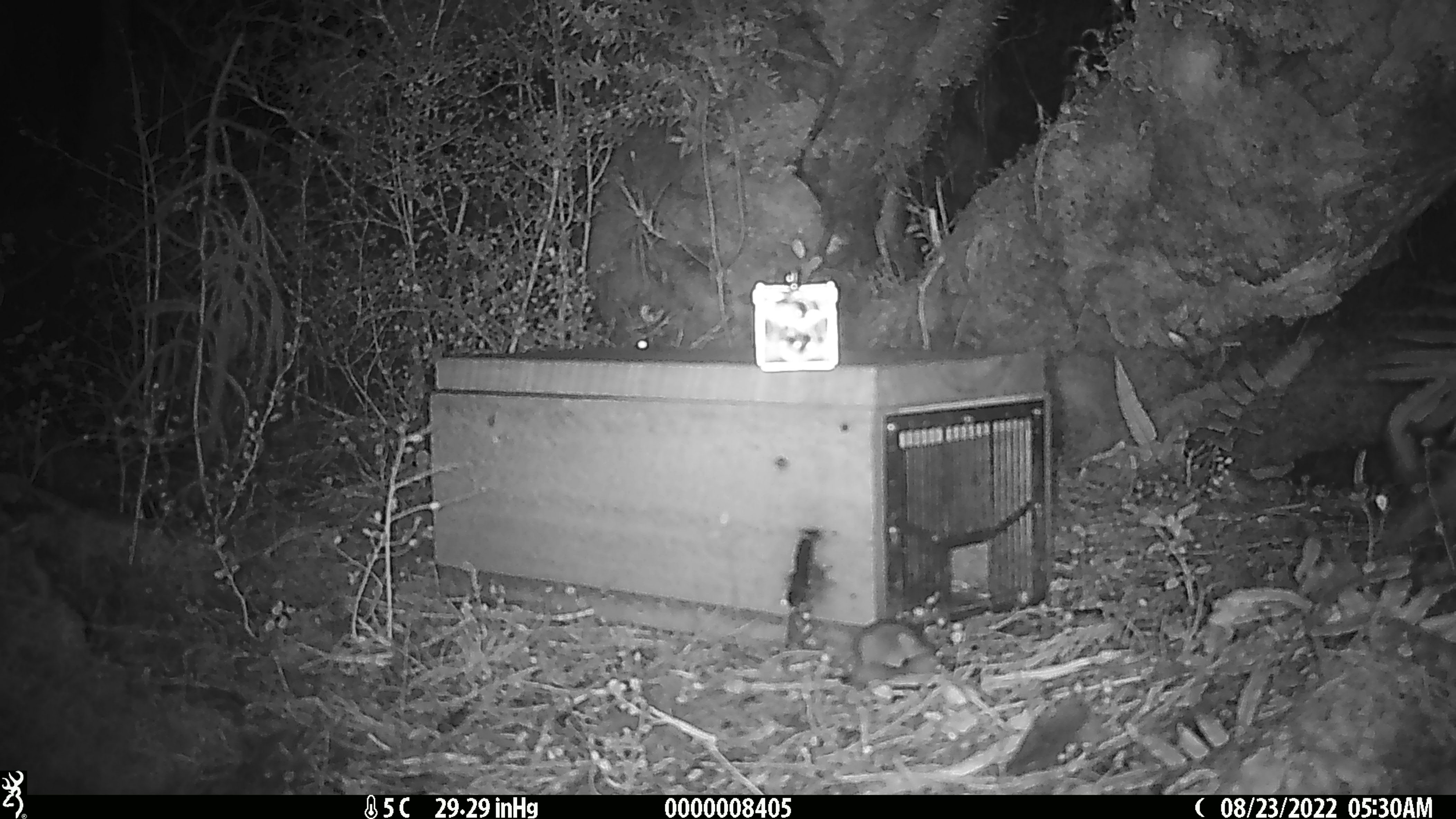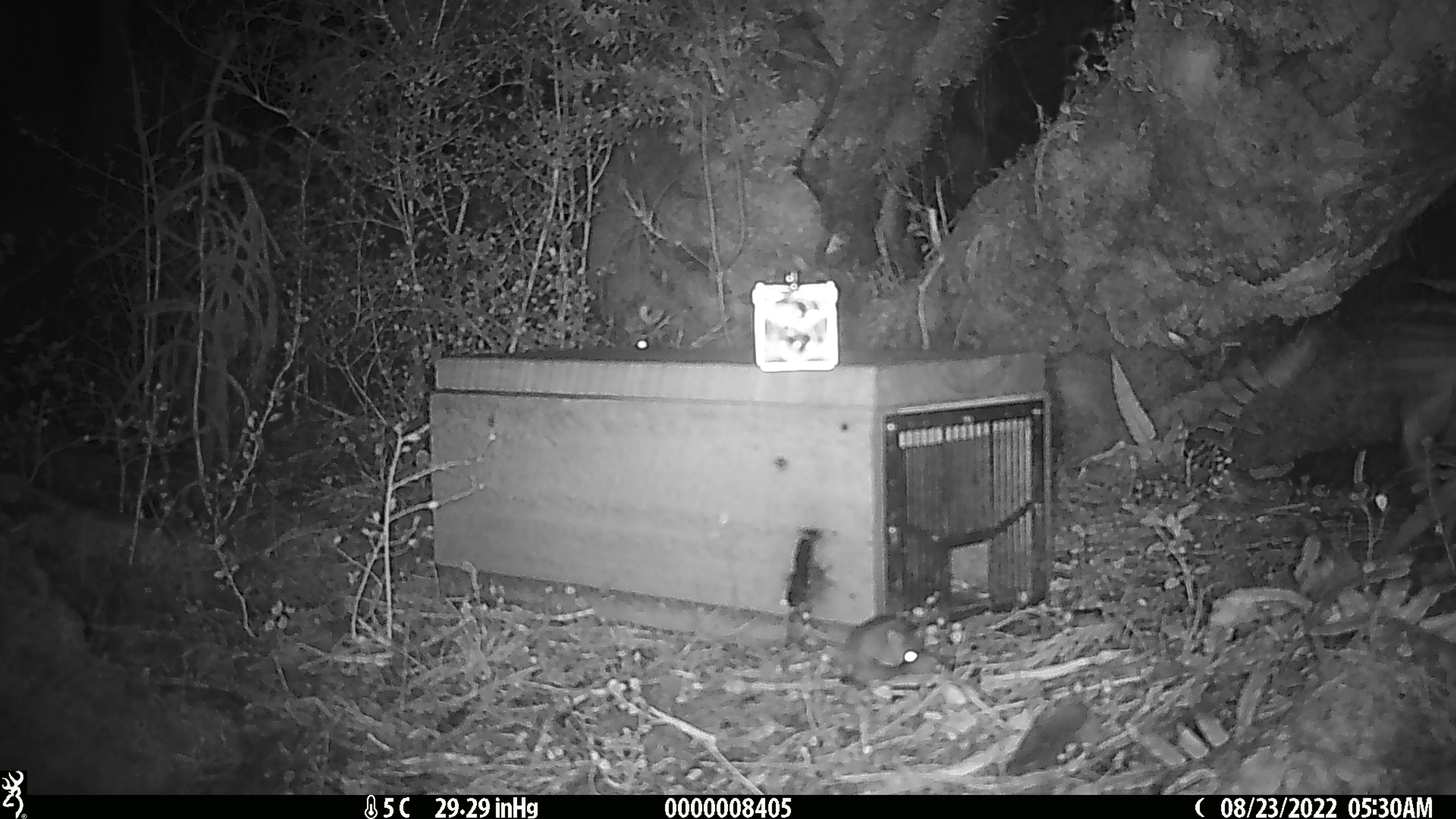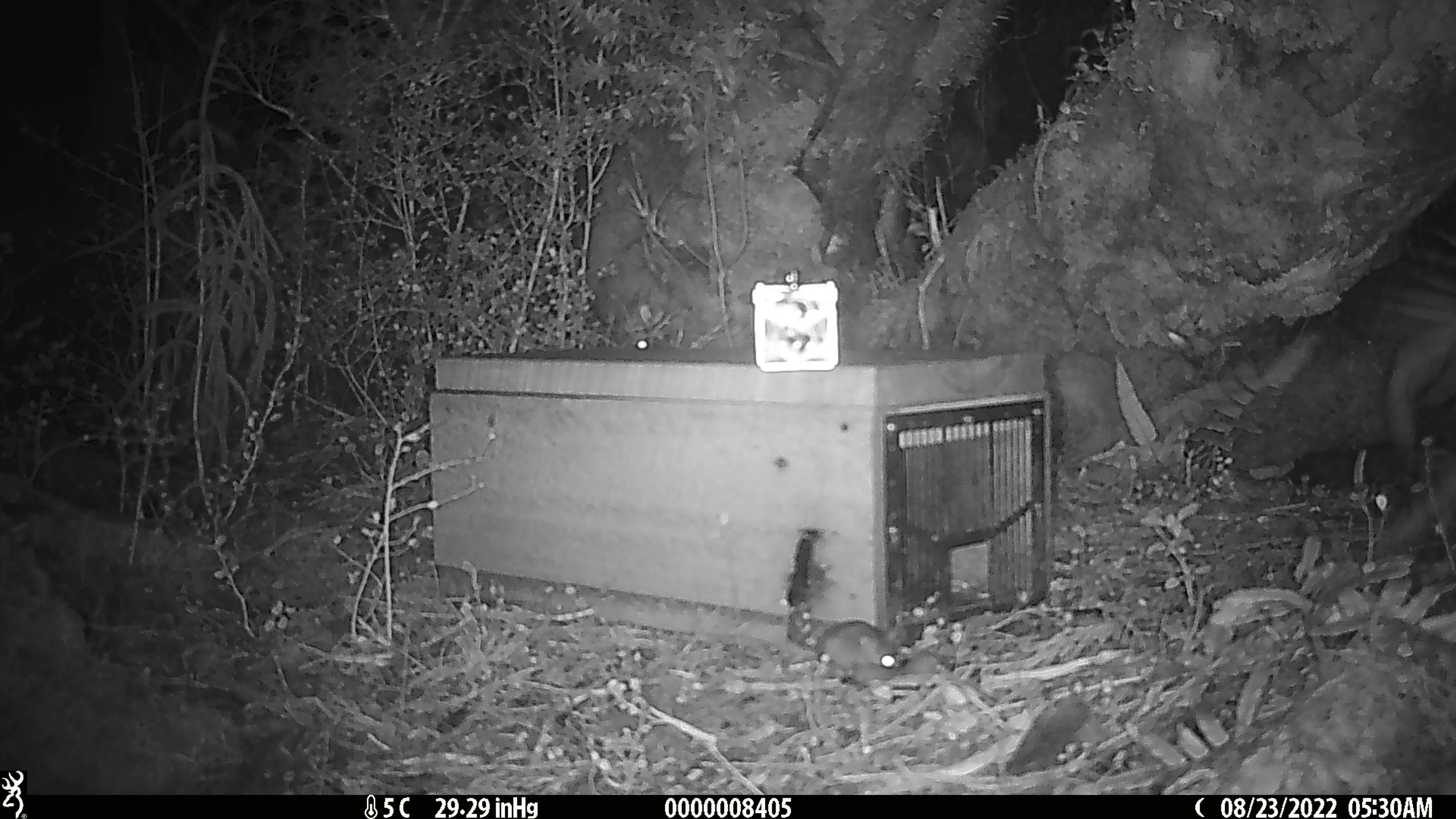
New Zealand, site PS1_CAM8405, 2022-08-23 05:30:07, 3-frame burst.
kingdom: Animalia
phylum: Chordata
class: Mammalia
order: Rodentia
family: Muridae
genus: Mus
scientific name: Mus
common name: mouse